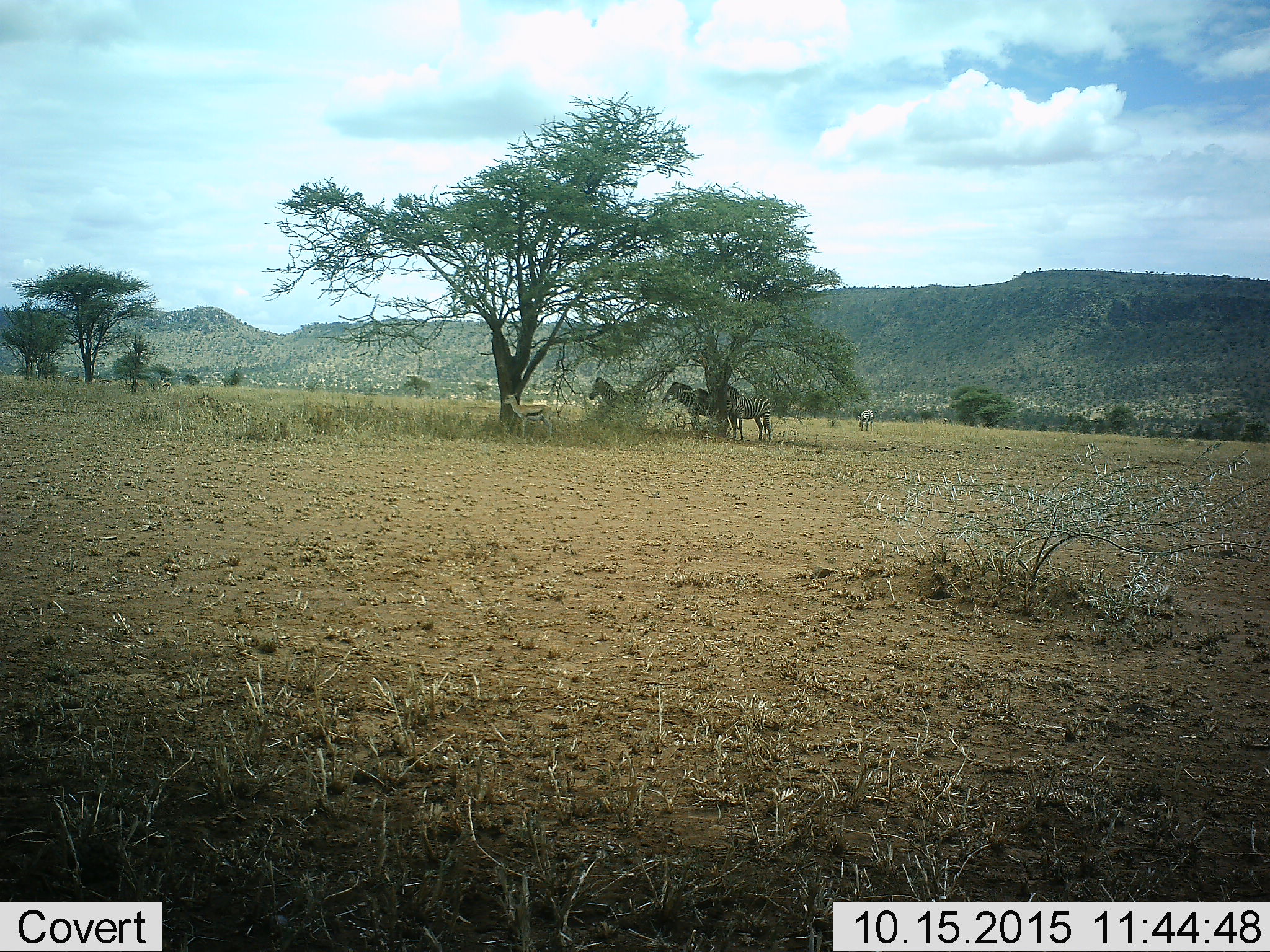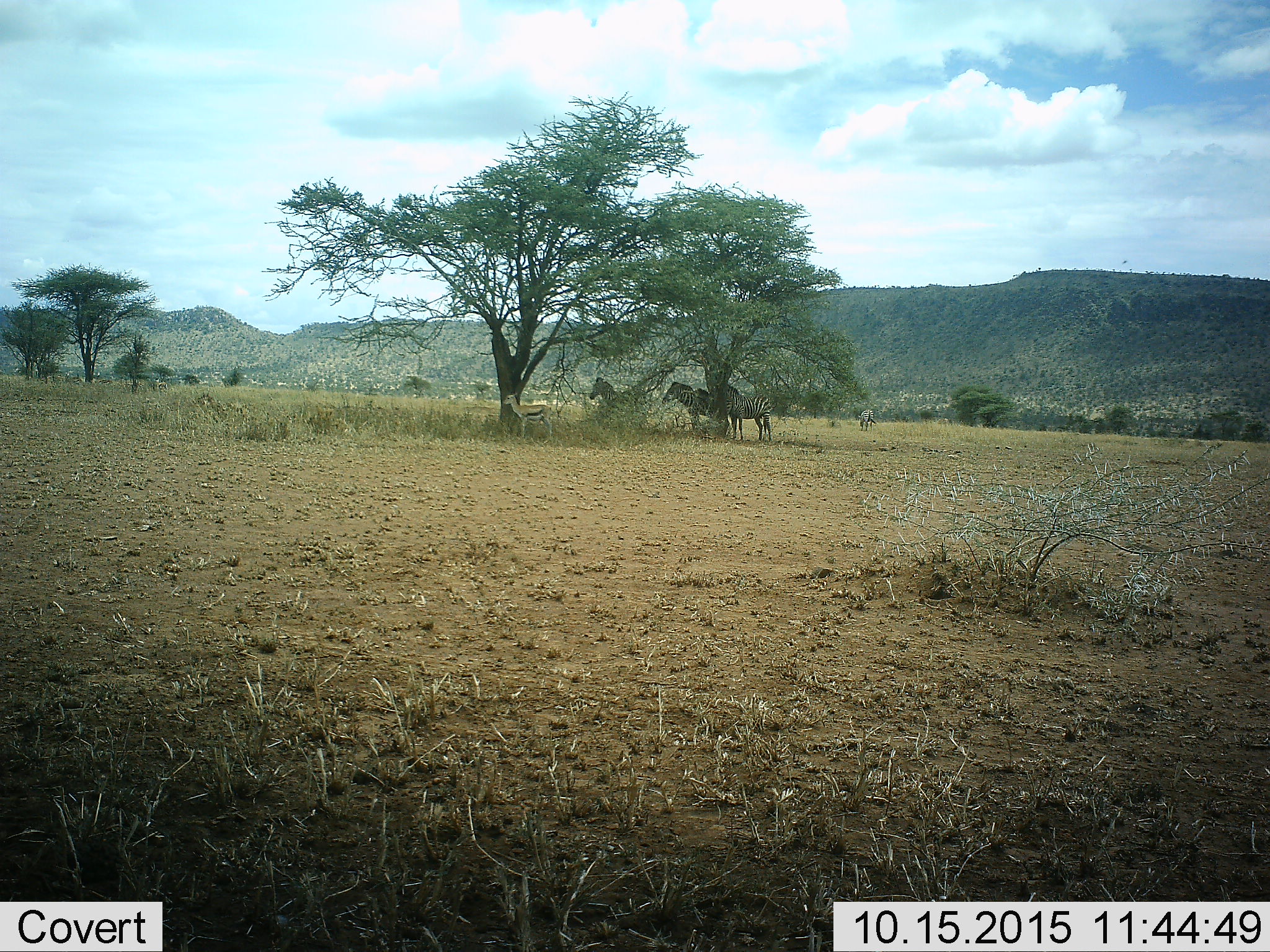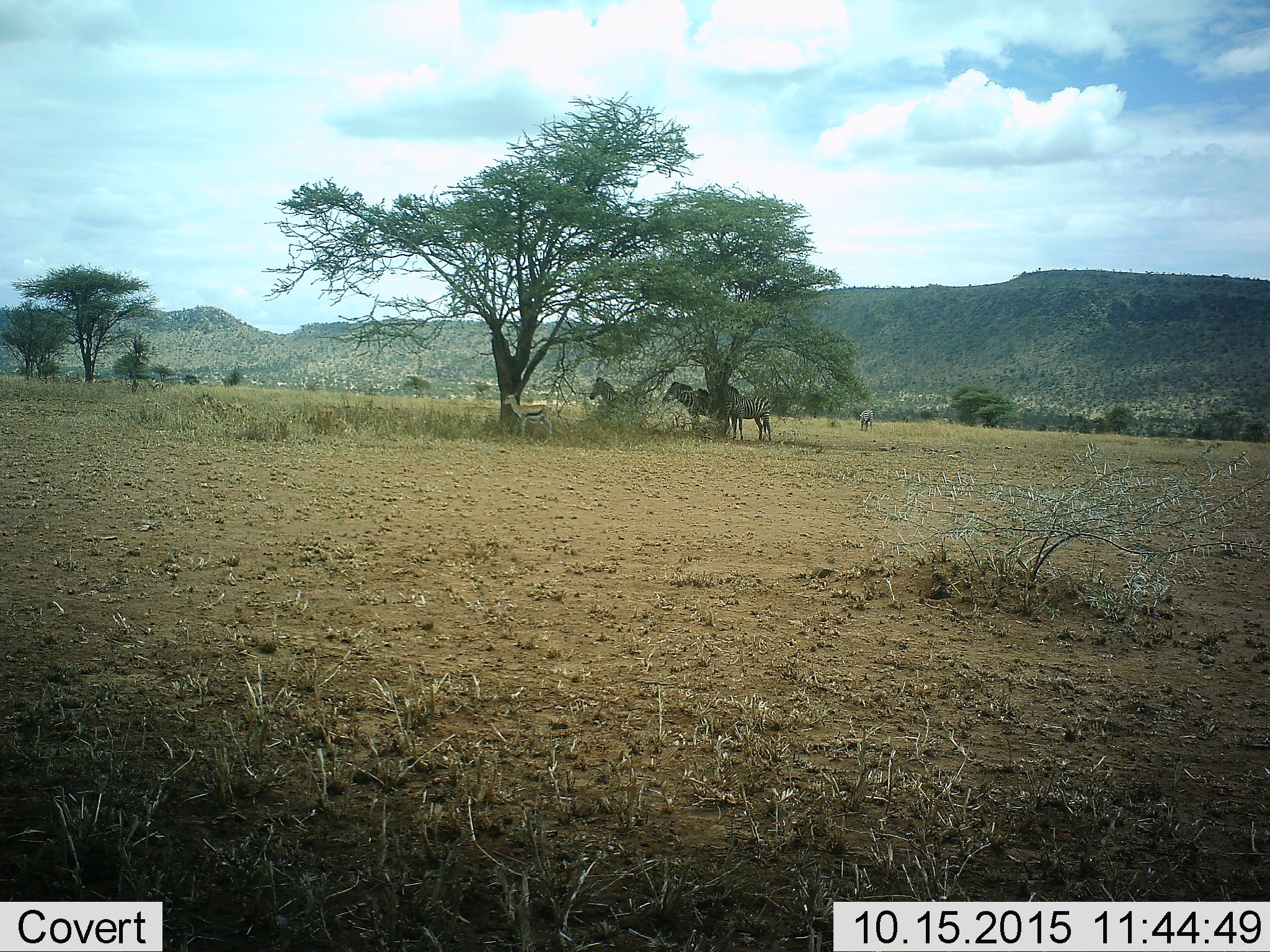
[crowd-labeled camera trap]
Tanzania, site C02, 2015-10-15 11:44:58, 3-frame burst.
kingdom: Animalia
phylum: Chordata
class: Mammalia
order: Artiodactyla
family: Bovidae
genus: Eudorcas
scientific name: Eudorcas thomsonii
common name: thomson's gazelle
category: gazellethomsons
Gazellethomsons (thomson's gazelle) (Eudorcas thomsonii), count 1. Behavior (volunteer vote fractions): standing 100%, resting 0%, moving 0%, interacting 0%. Young present (vote fraction): 8%. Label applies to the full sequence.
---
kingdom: Animalia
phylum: Chordata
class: Mammalia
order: Perissodactyla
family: Equidae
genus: Equus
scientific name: Equus quagga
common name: plains zebra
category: zebra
Zebra (plains zebra) (Equus quagga), count 4. Behavior (volunteer vote fractions): standing 100%, resting 7%, moving 0%, interacting 0%. Young present (vote fraction): 0%. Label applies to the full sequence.